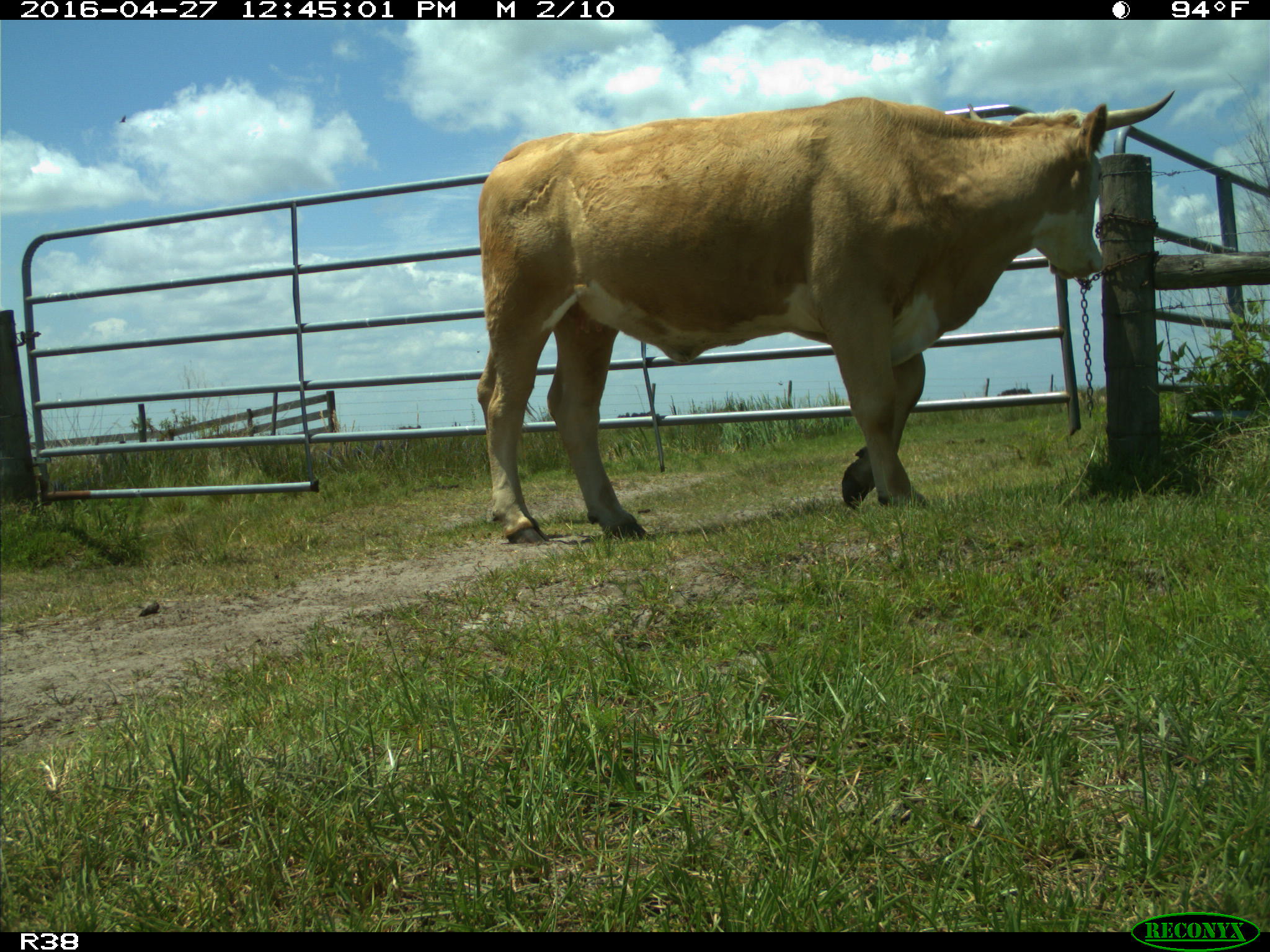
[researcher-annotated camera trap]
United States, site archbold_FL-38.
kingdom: Animalia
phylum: Chordata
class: Mammalia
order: Artiodactyla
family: Bovidae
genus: Bos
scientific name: Bos taurus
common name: domestic cow